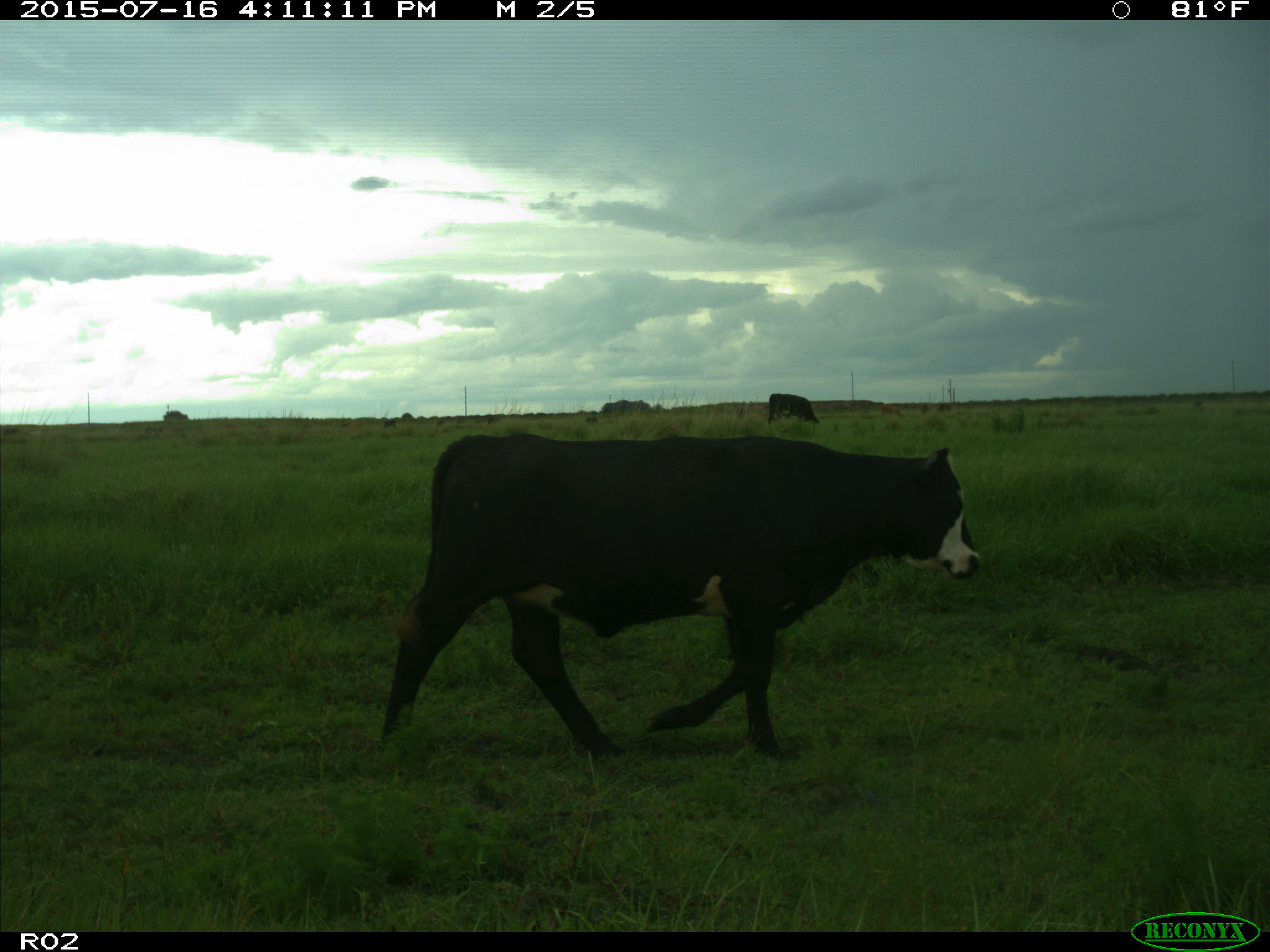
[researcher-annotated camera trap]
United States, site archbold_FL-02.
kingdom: Animalia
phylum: Chordata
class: Mammalia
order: Artiodactyla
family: Bovidae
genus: Bos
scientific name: Bos taurus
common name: domestic cow